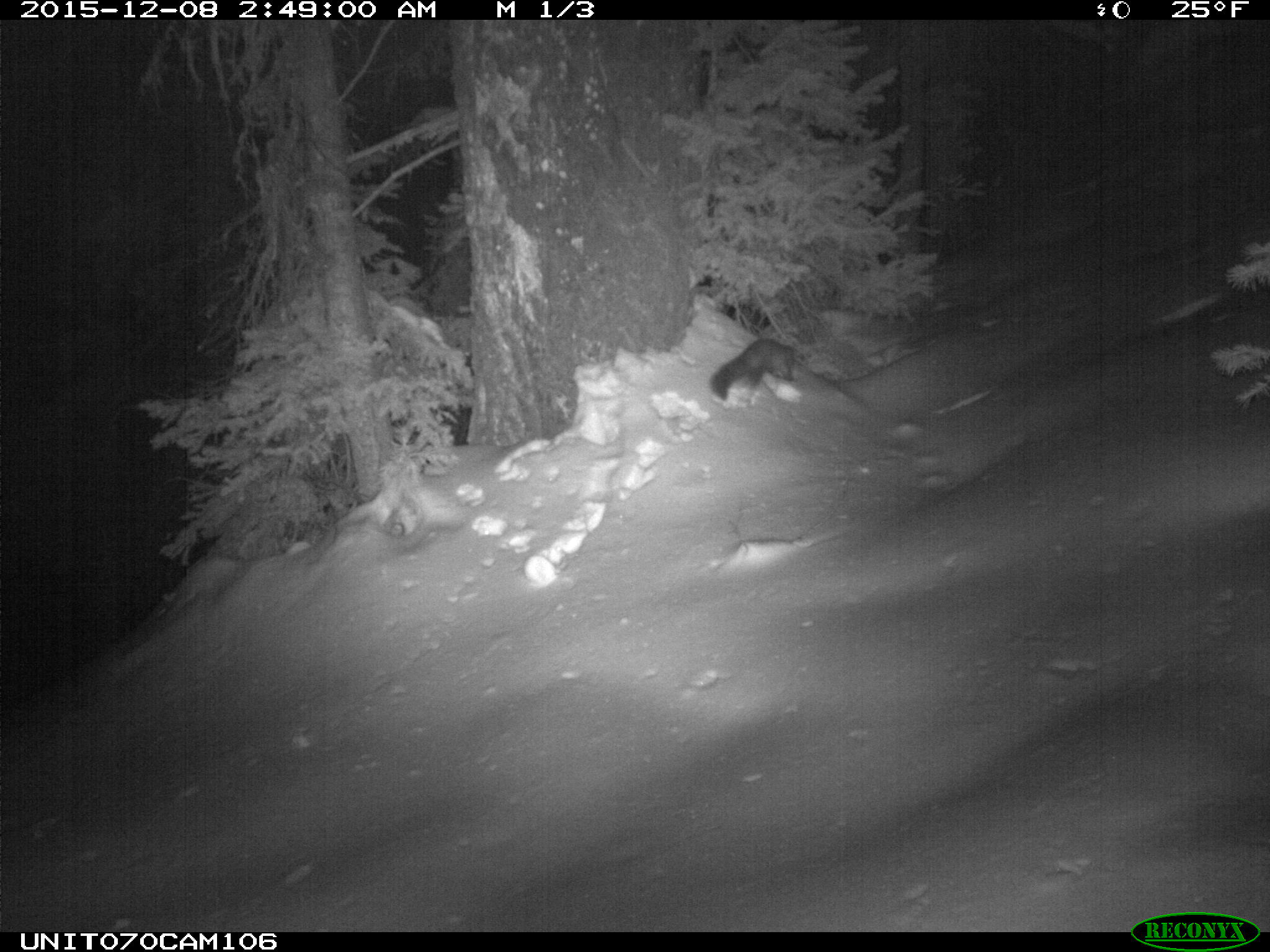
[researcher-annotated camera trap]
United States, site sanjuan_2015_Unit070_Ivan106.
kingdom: Animalia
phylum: Chordata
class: Mammalia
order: Carnivora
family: Mustelidae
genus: Martes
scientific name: Martes americana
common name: american marten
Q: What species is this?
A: Martes americana (american marten).